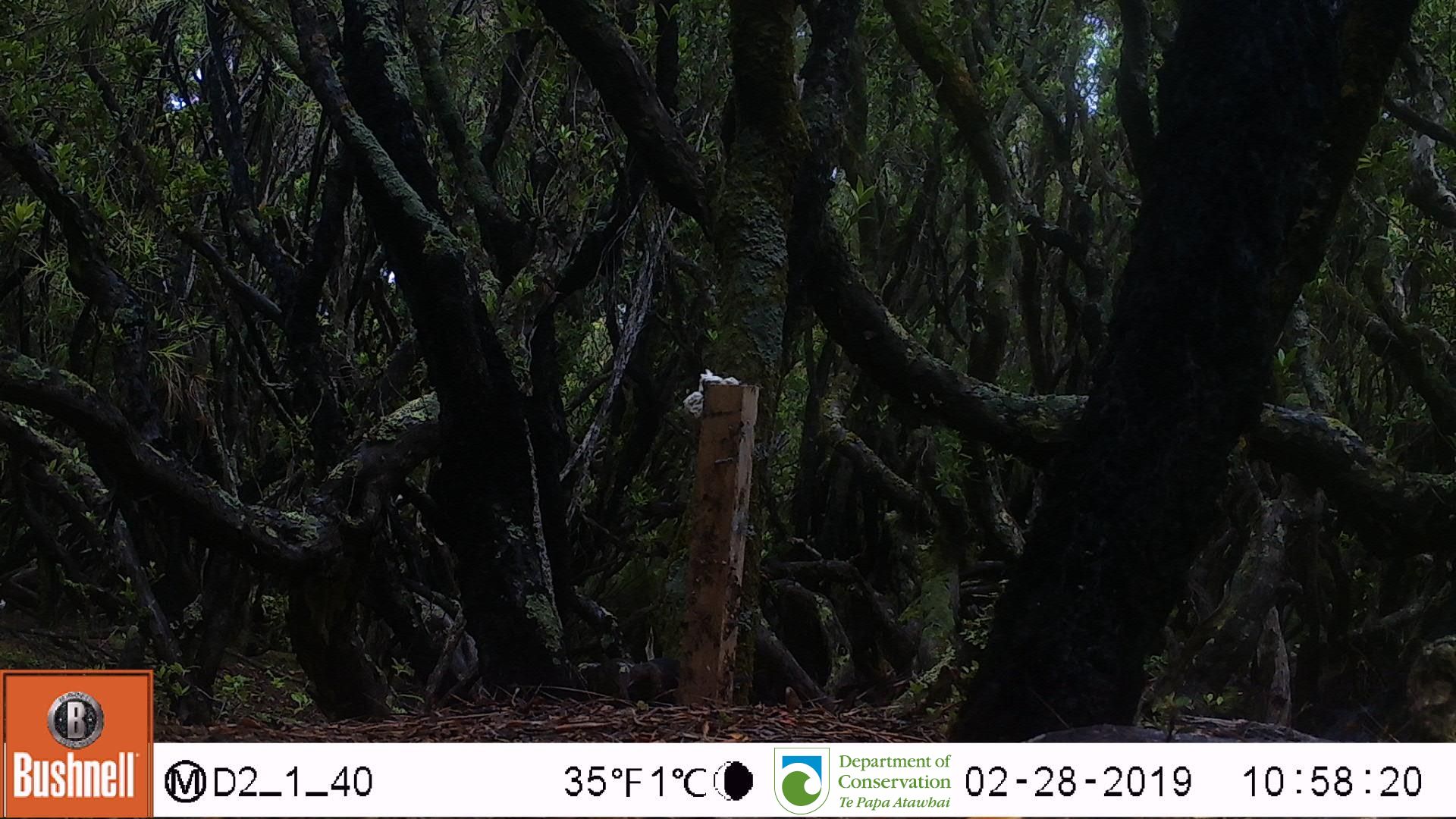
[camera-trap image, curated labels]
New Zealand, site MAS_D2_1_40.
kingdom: Animalia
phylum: Chordata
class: Aves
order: Passeriformes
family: Turdidae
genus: Turdus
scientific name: Turdus merula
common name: eurasian blackbird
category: blackbird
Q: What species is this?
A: Blackbird (eurasian blackbird) (Turdus merula).